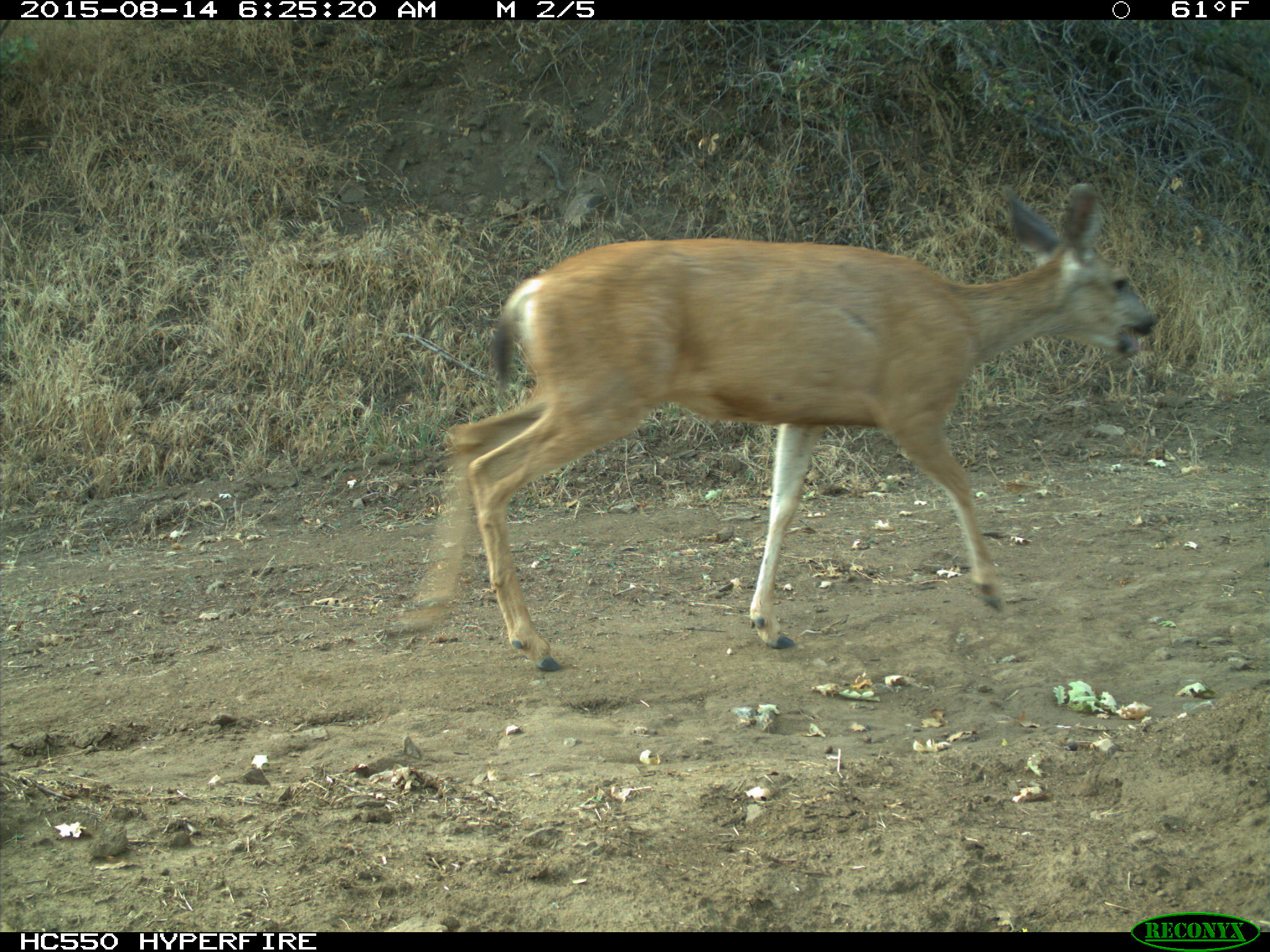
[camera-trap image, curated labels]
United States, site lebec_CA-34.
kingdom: Animalia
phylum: Chordata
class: Mammalia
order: Artiodactyla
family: Cervidae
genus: Odocoileus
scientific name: Odocoileus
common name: deer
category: unidentified deer